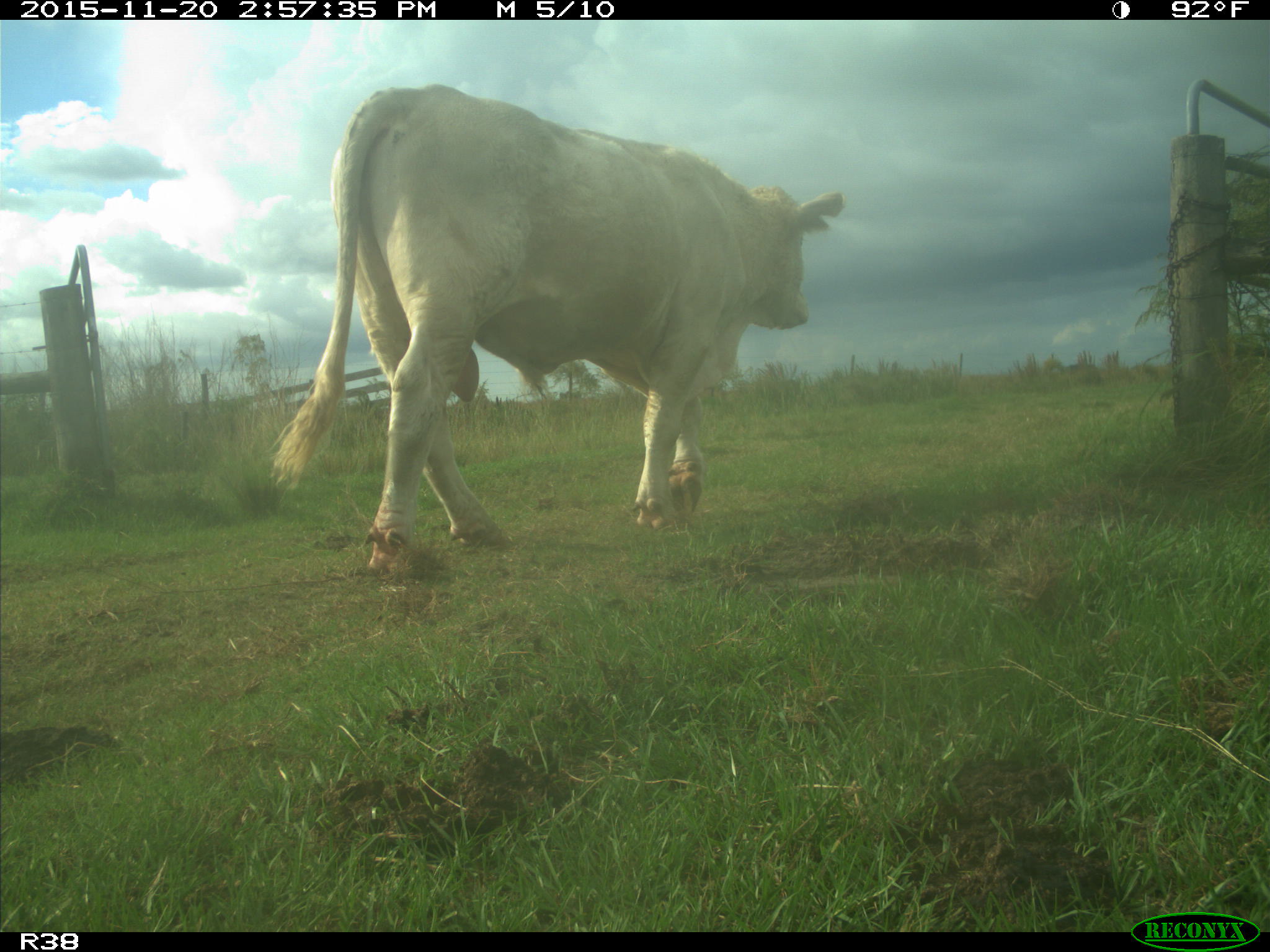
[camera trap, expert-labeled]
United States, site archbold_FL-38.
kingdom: Animalia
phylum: Chordata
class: Mammalia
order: Artiodactyla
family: Bovidae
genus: Bos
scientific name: Bos taurus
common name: domestic cow